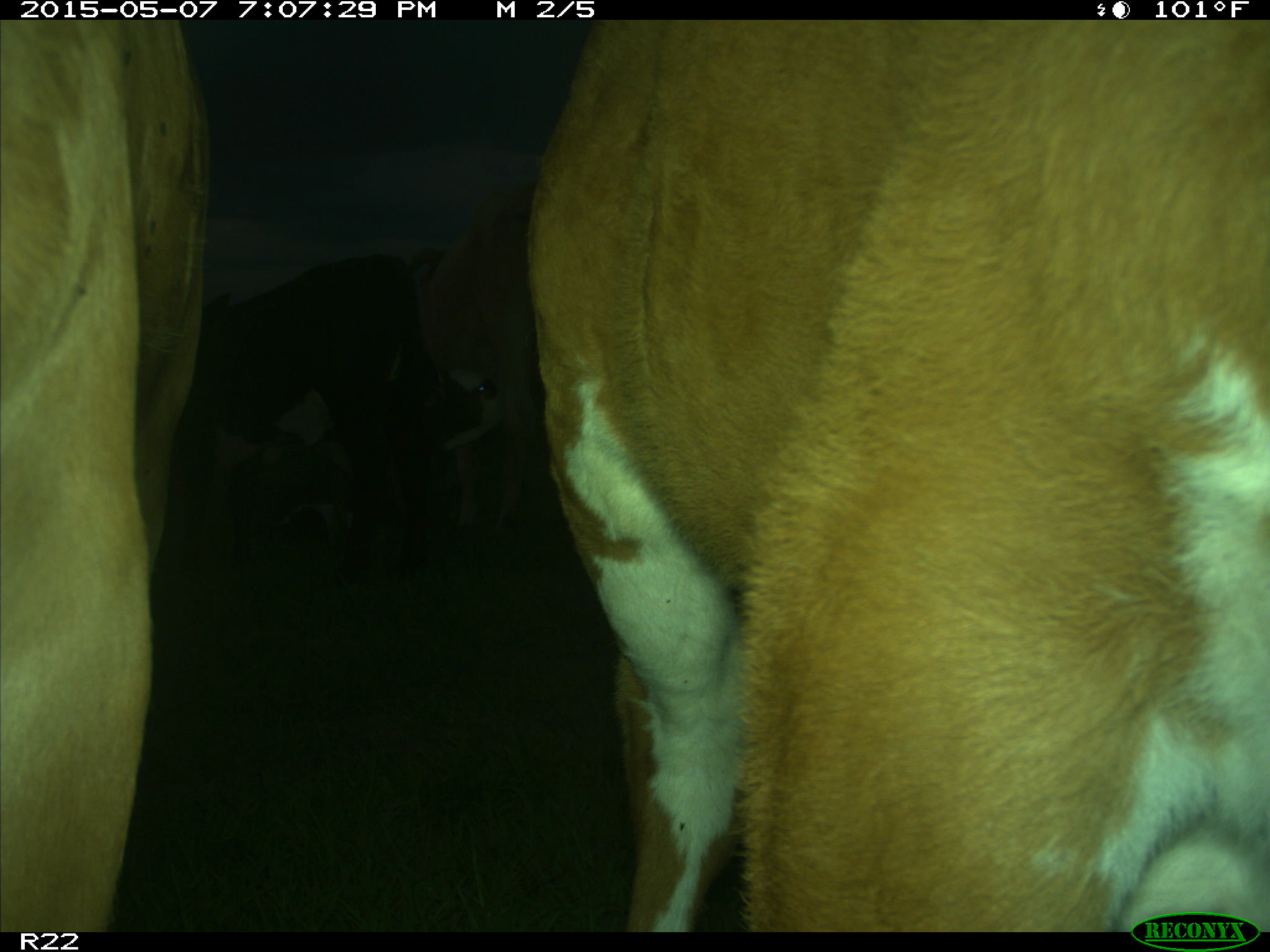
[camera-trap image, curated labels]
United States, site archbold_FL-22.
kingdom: Animalia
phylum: Chordata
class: Mammalia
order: Artiodactyla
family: Bovidae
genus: Bos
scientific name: Bos taurus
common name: domestic cow